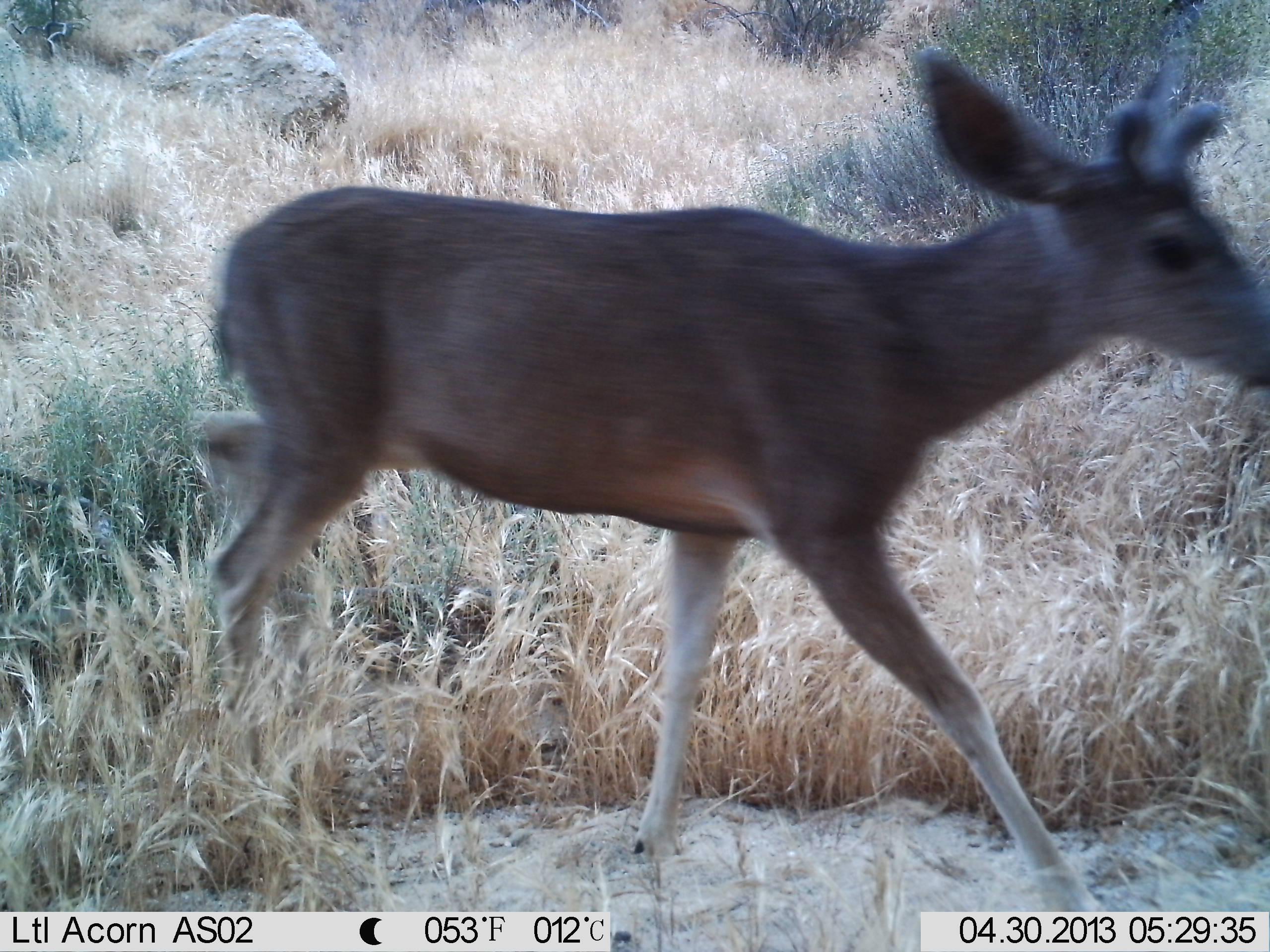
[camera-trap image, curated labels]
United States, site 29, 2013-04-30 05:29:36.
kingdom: Animalia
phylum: Chordata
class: Mammalia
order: Artiodactyla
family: Cervidae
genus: Odocoileus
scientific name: Odocoileus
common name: deer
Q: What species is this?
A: Deer (Odocoileus).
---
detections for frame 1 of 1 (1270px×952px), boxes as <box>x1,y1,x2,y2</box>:
deer: <box>185,43,1268,950</box>